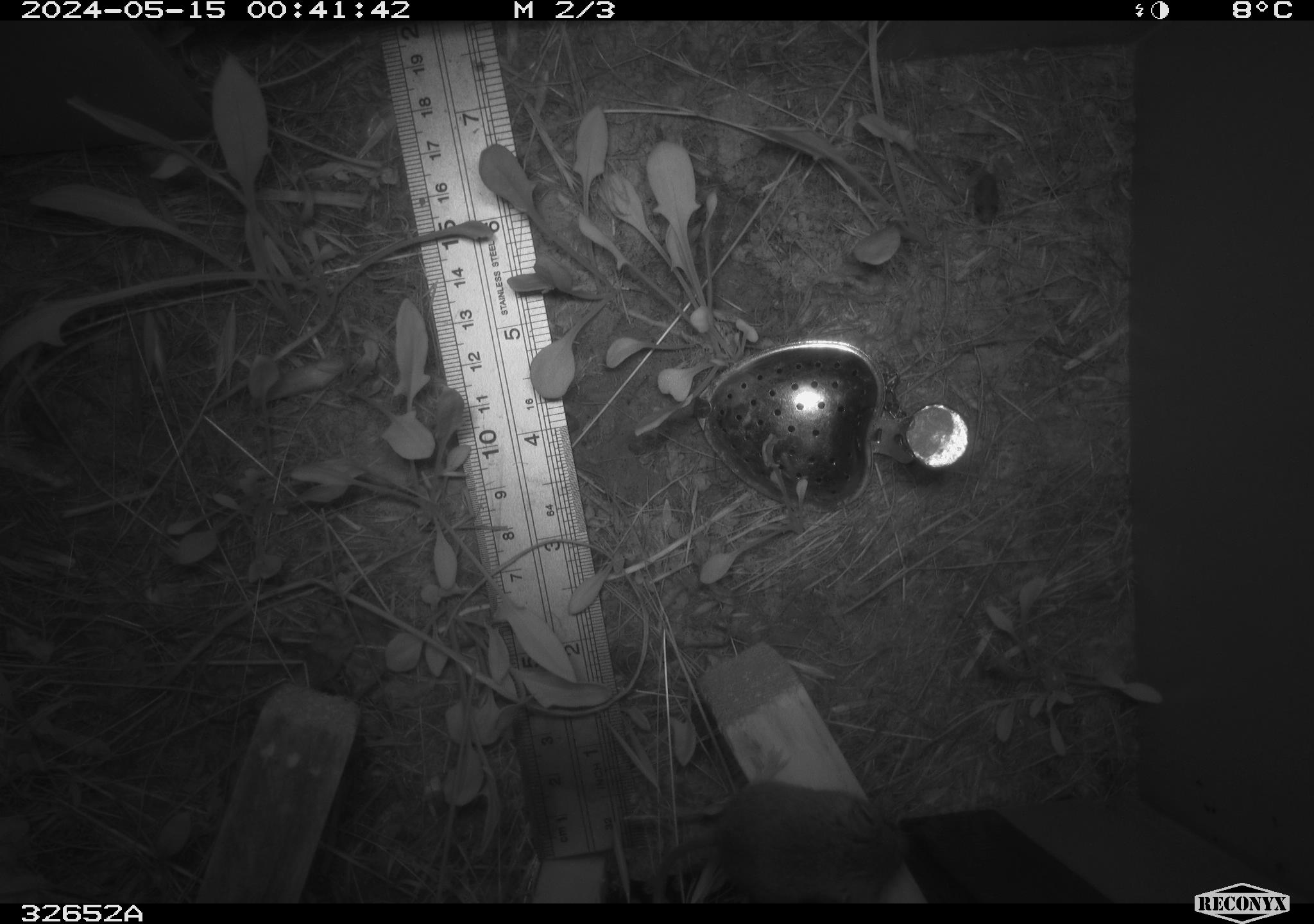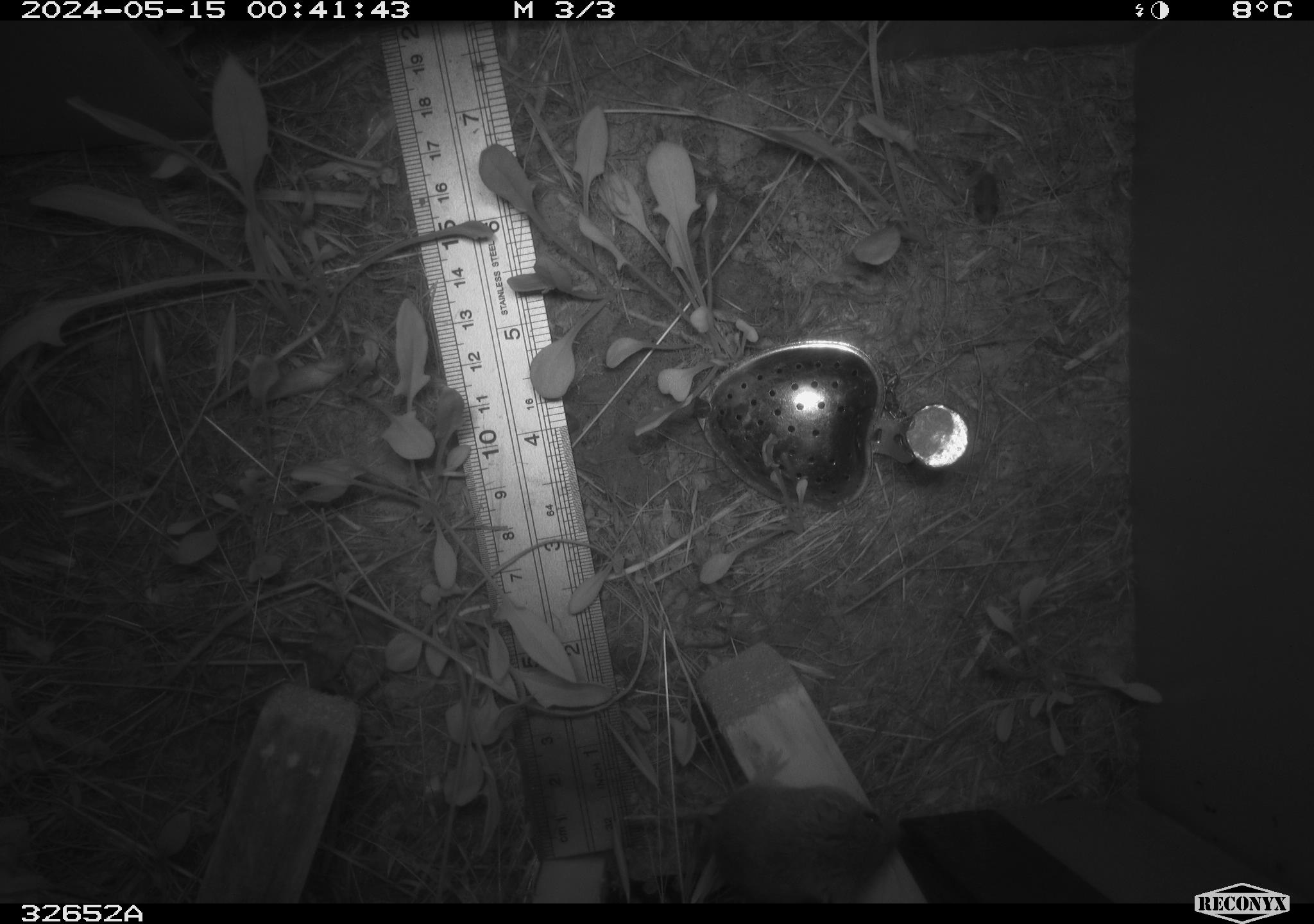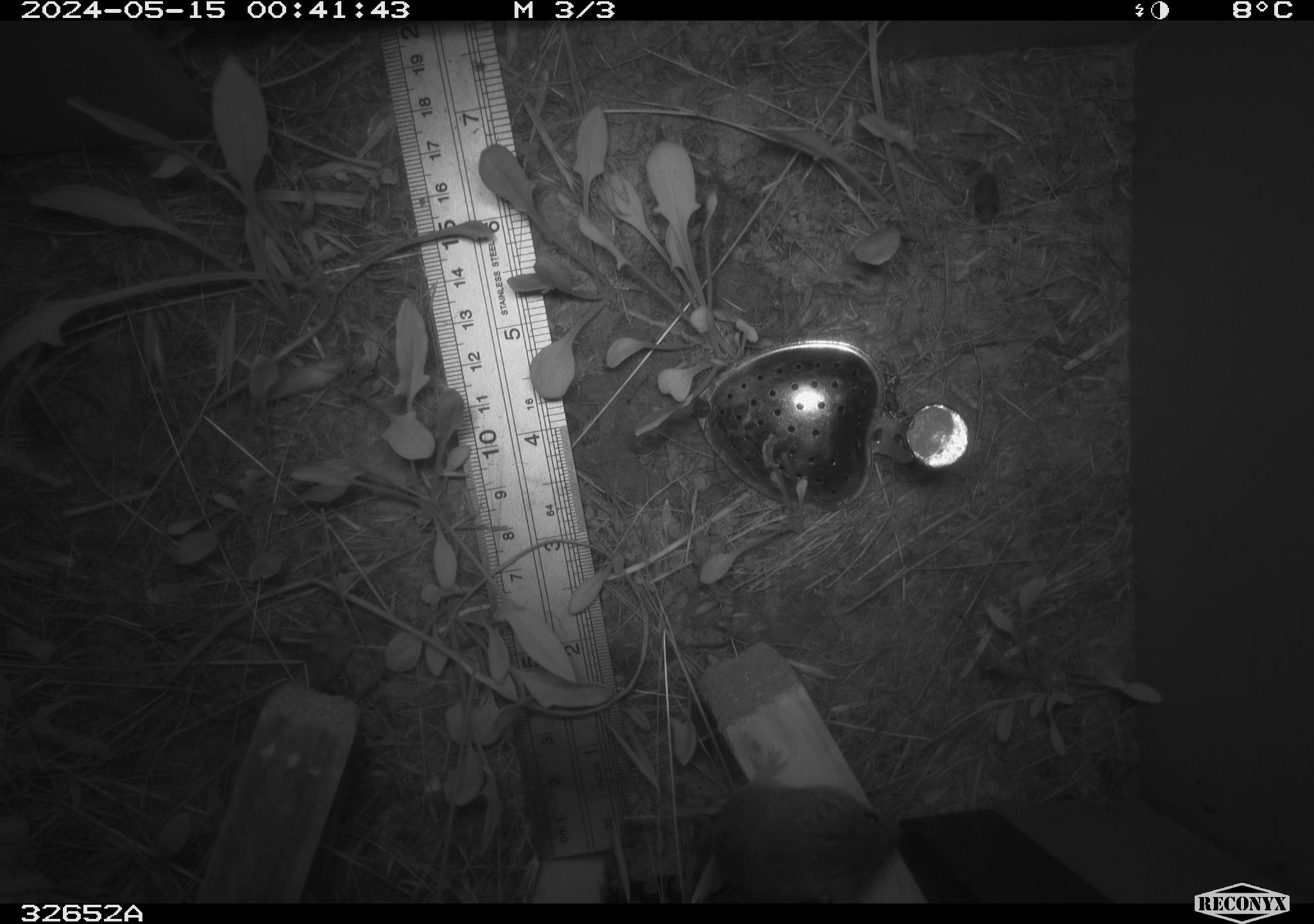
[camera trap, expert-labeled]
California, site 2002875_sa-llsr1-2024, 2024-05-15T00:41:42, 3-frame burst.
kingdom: Animalia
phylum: Chordata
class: Mammalia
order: Rodentia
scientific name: Rodentia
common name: mouse species